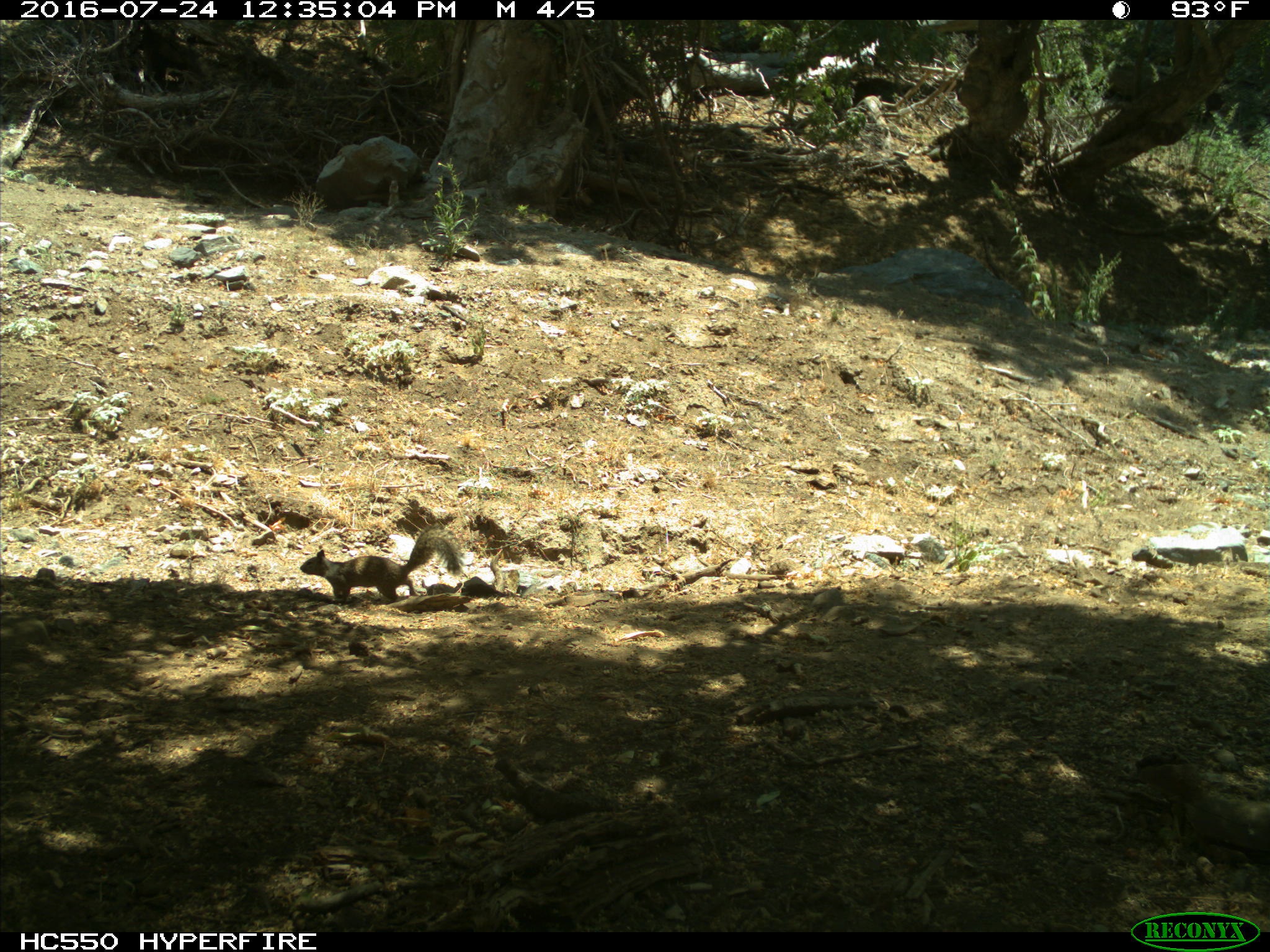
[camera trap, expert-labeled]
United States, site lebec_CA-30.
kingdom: Animalia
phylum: Chordata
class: Mammalia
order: Rodentia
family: Sciuridae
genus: Otospermophilus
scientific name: Otospermophilus beecheyi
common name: california ground squirrel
Otospermophilus beecheyi (california ground squirrel).